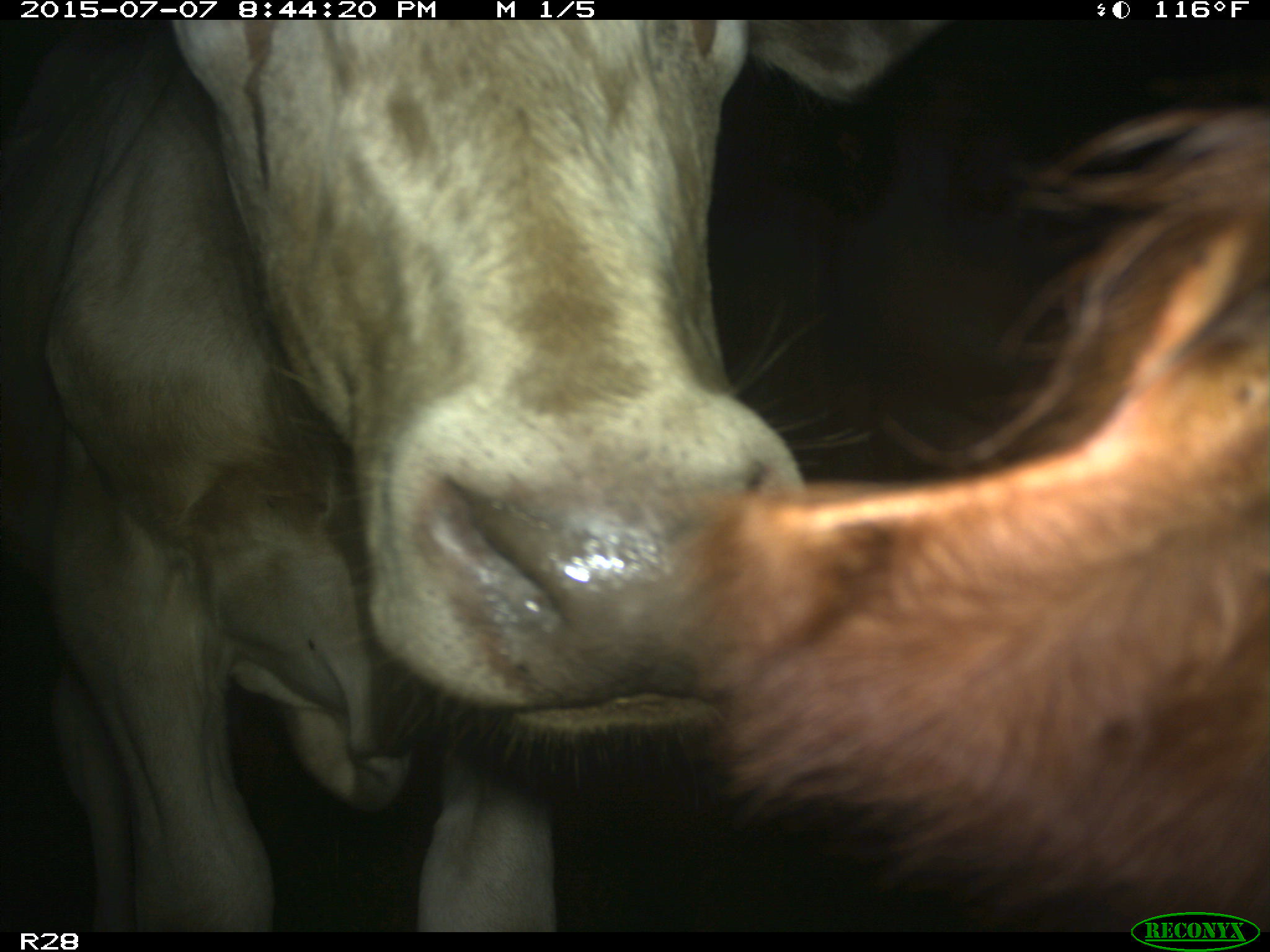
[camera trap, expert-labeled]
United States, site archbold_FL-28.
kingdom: Animalia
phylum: Chordata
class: Mammalia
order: Artiodactyla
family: Bovidae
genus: Bos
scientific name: Bos taurus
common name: domestic cow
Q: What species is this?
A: Bos taurus (domestic cow).